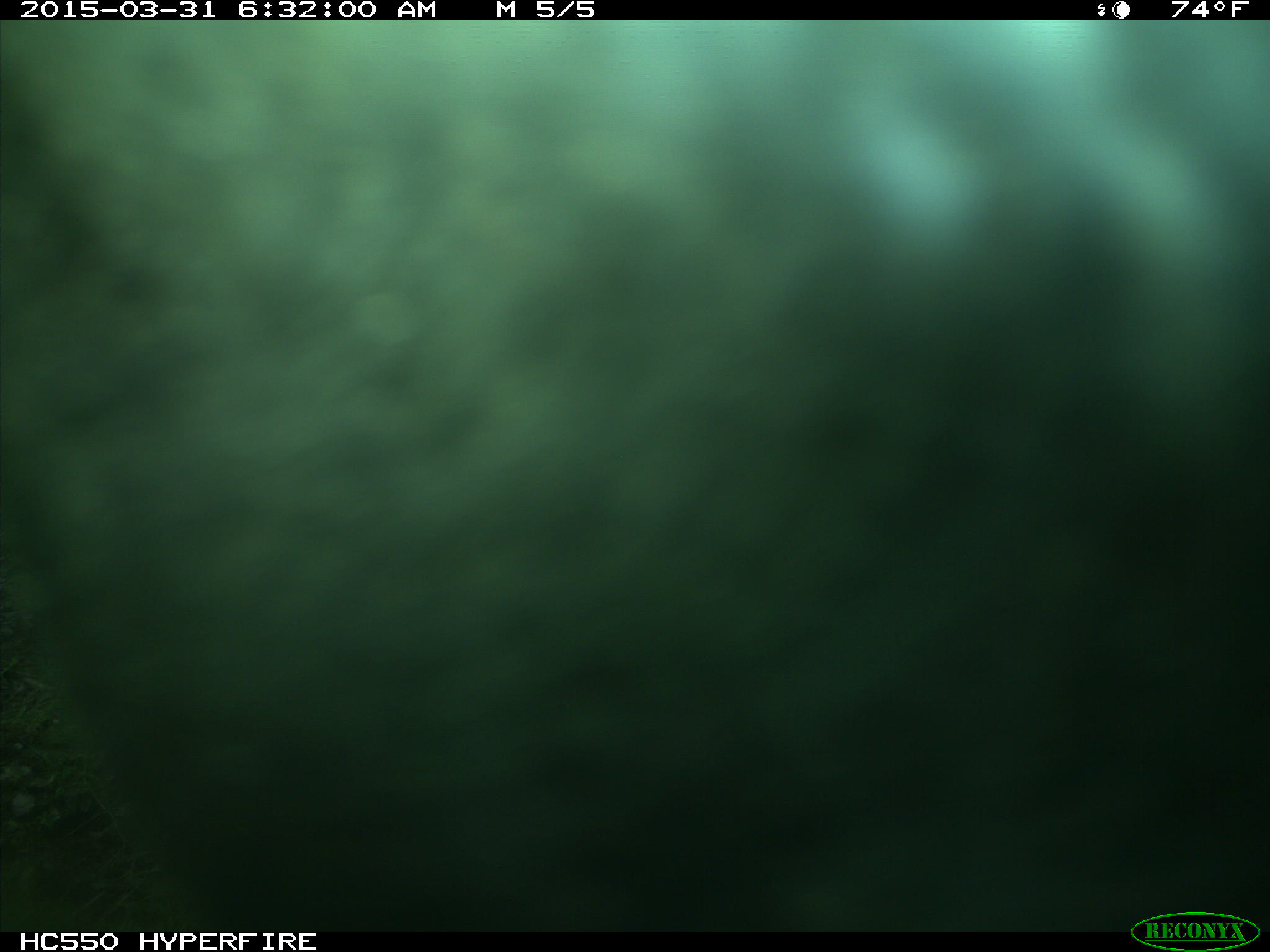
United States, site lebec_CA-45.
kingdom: Animalia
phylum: Chordata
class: Mammalia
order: Artiodactyla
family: Bovidae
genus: Bos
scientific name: Bos taurus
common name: domestic cow